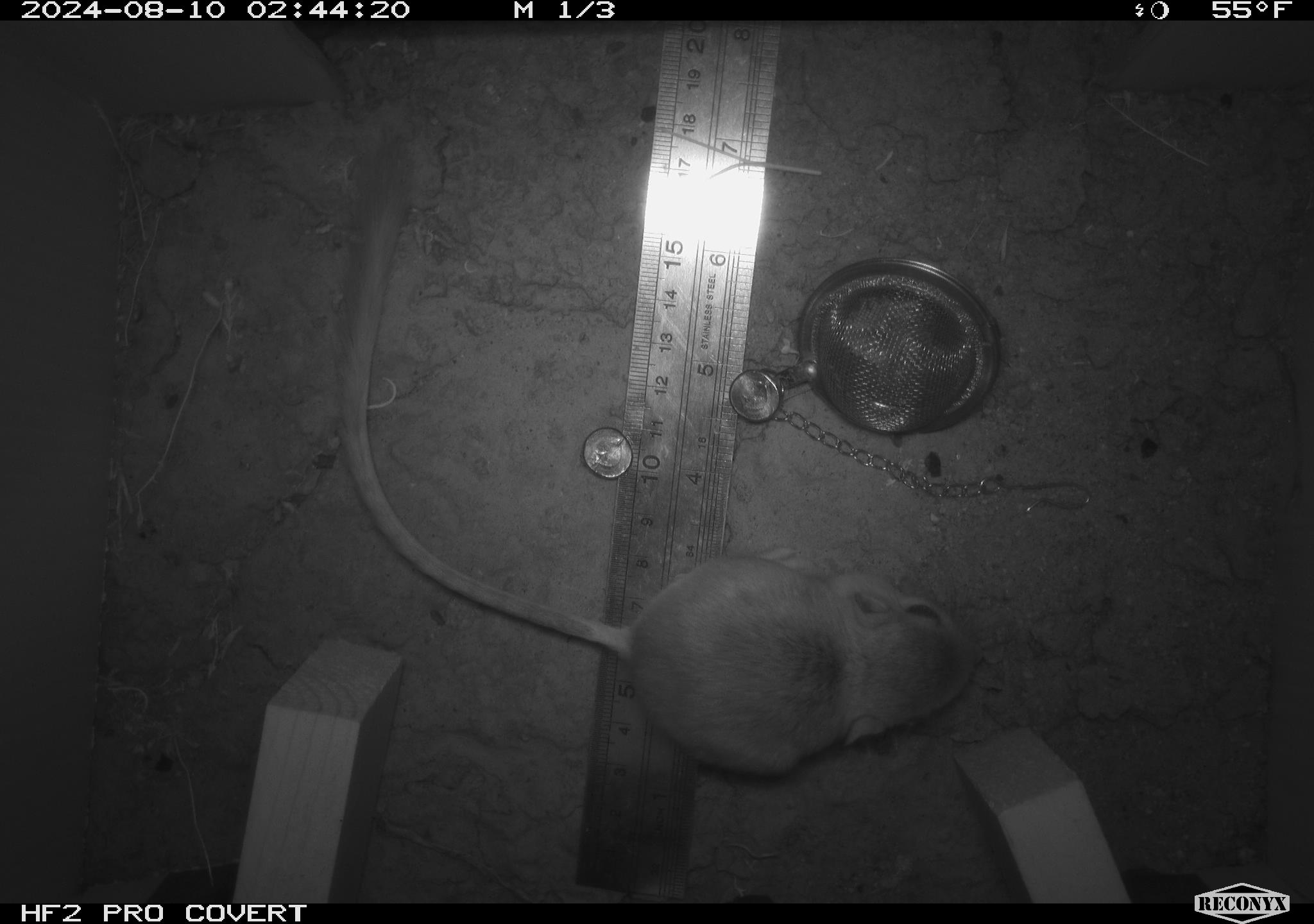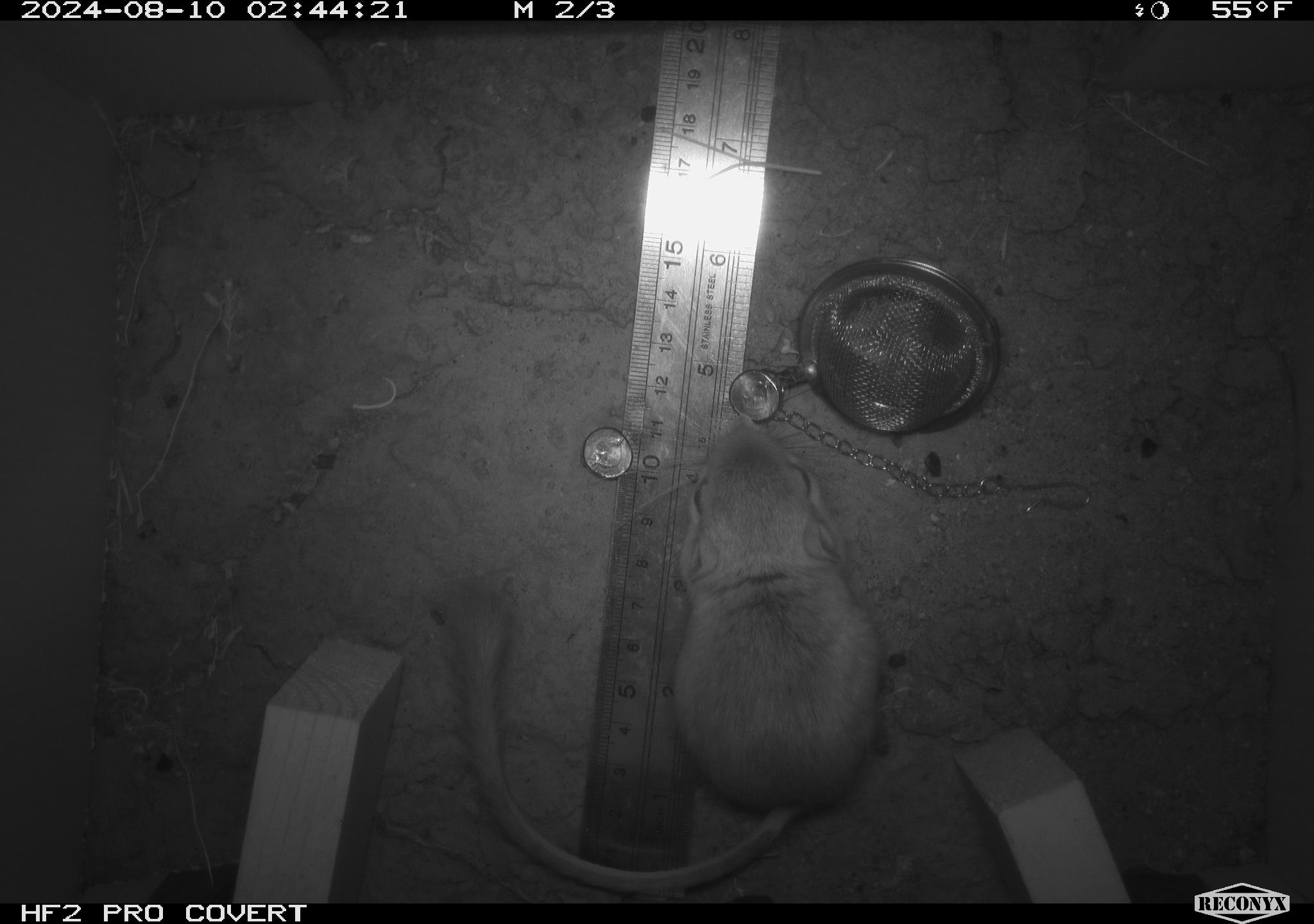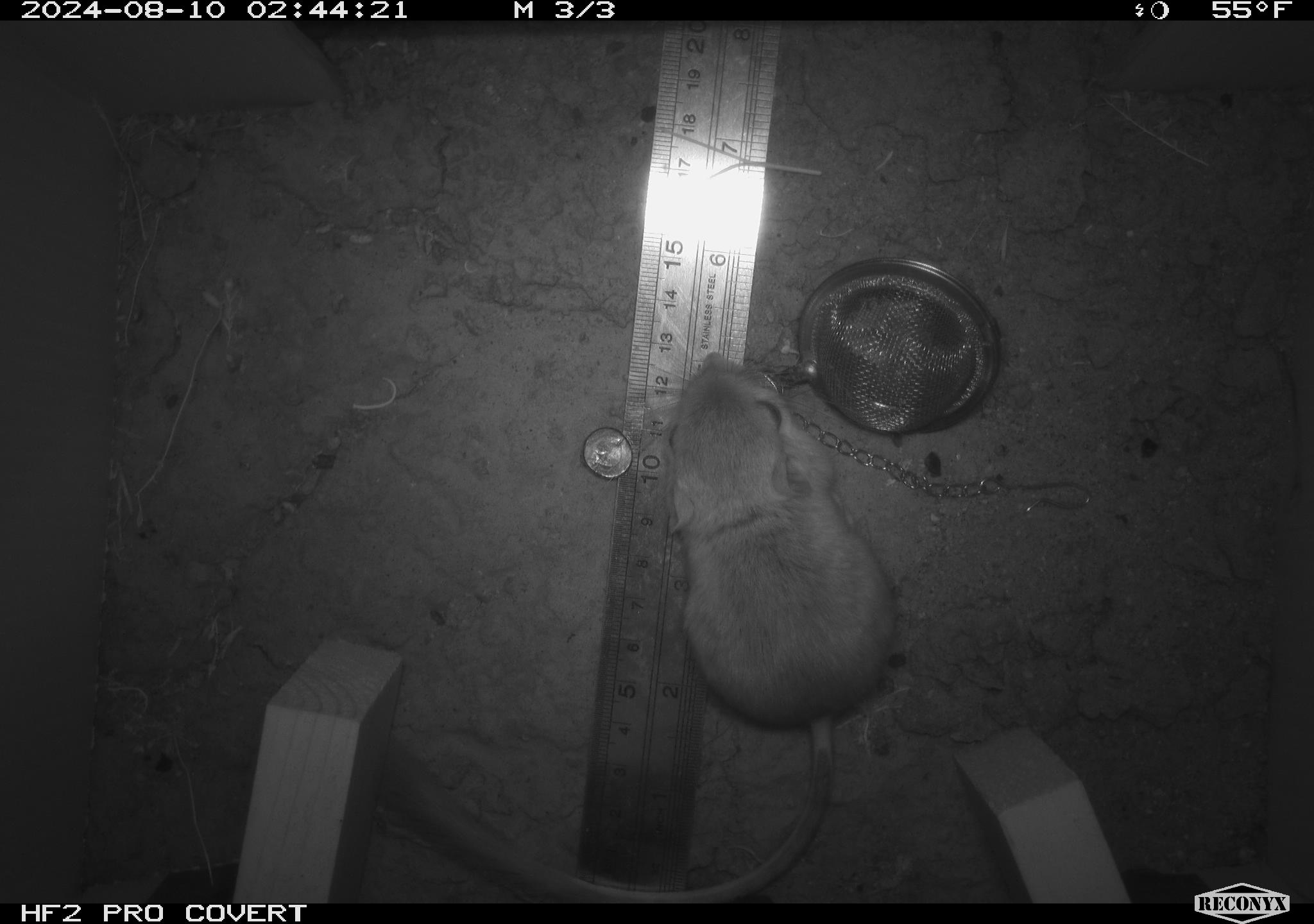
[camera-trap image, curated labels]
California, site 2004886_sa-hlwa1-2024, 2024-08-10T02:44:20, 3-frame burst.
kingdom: Animalia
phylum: Chordata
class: Mammalia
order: Rodentia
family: Heteromyidae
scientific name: Heteromyidae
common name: kangaroo rats and pocket mice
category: heteromyidae family